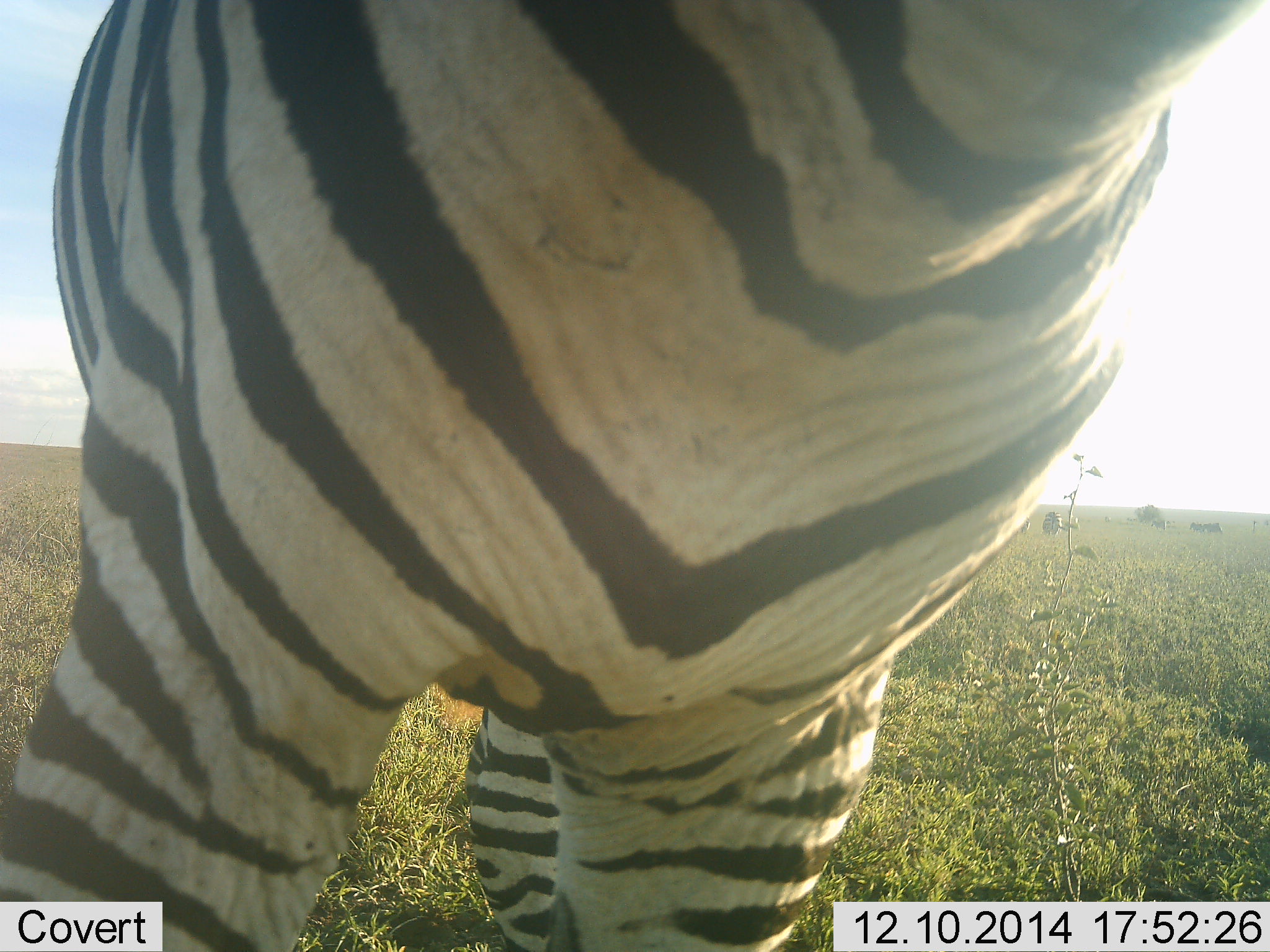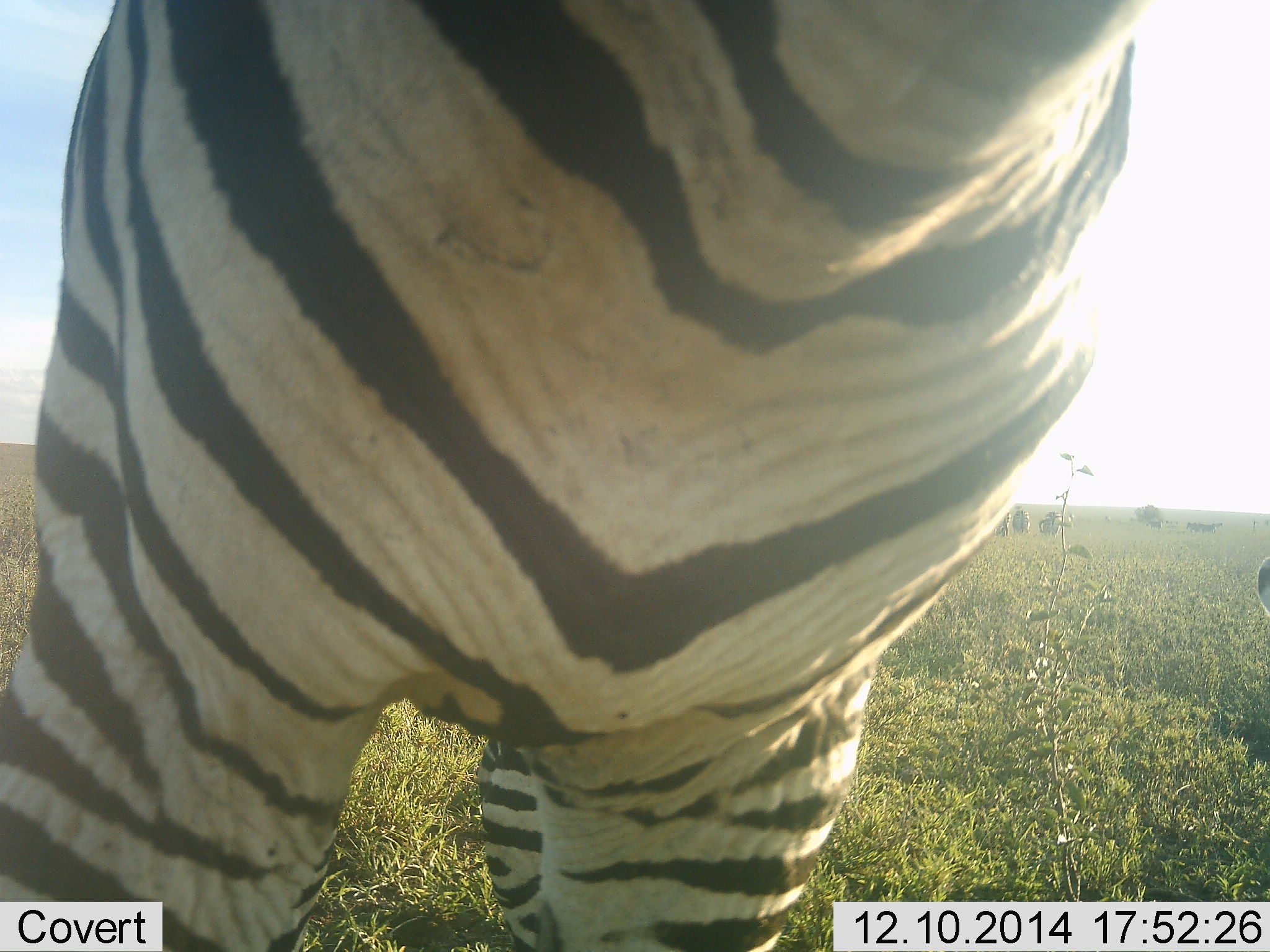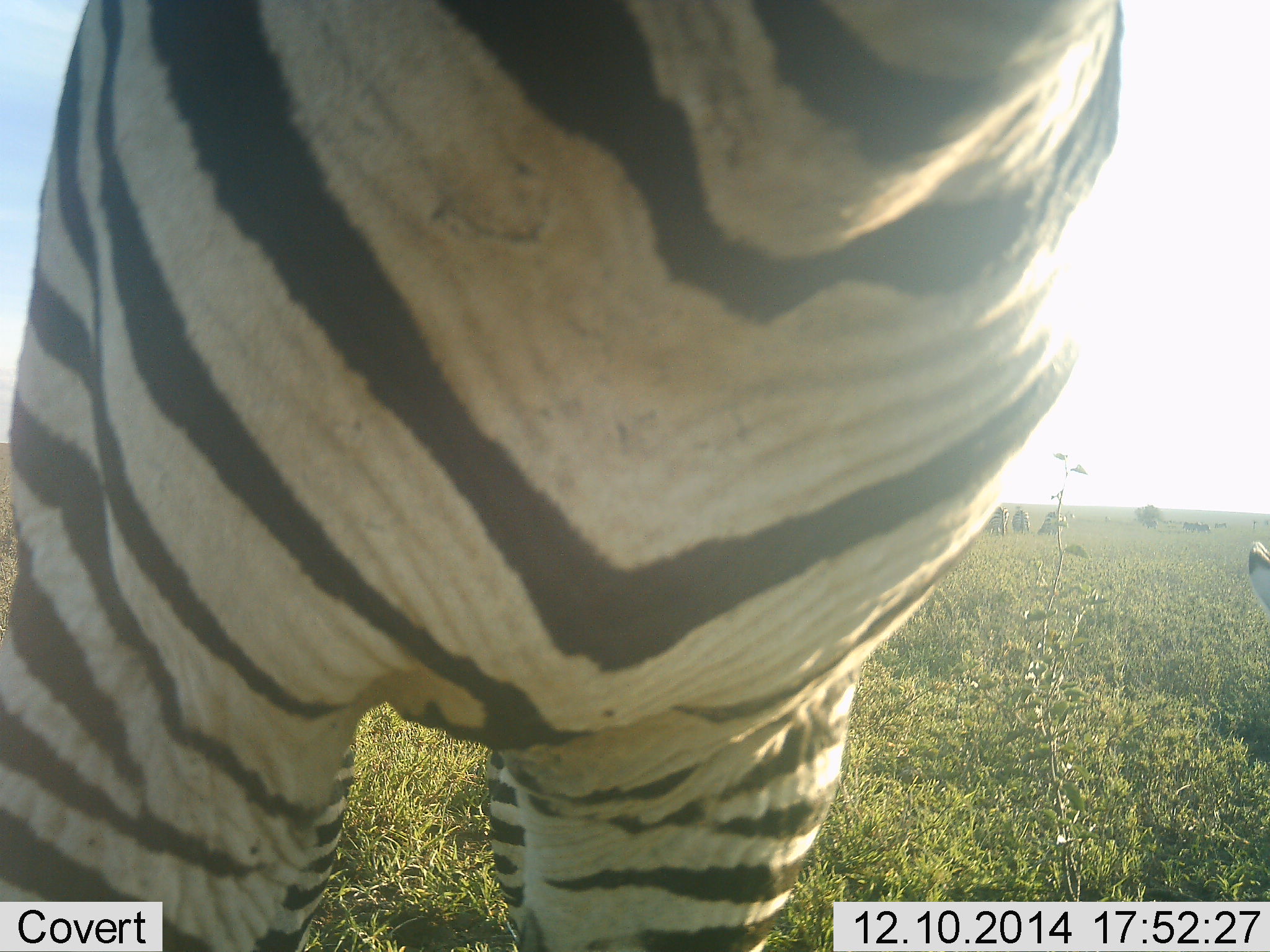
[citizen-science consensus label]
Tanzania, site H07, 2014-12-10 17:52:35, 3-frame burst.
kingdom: Animalia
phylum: Chordata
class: Mammalia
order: Perissodactyla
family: Equidae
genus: Equus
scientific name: Equus quagga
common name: plains zebra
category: zebra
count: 1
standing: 100%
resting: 0%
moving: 10%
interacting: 0%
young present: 10%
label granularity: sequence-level